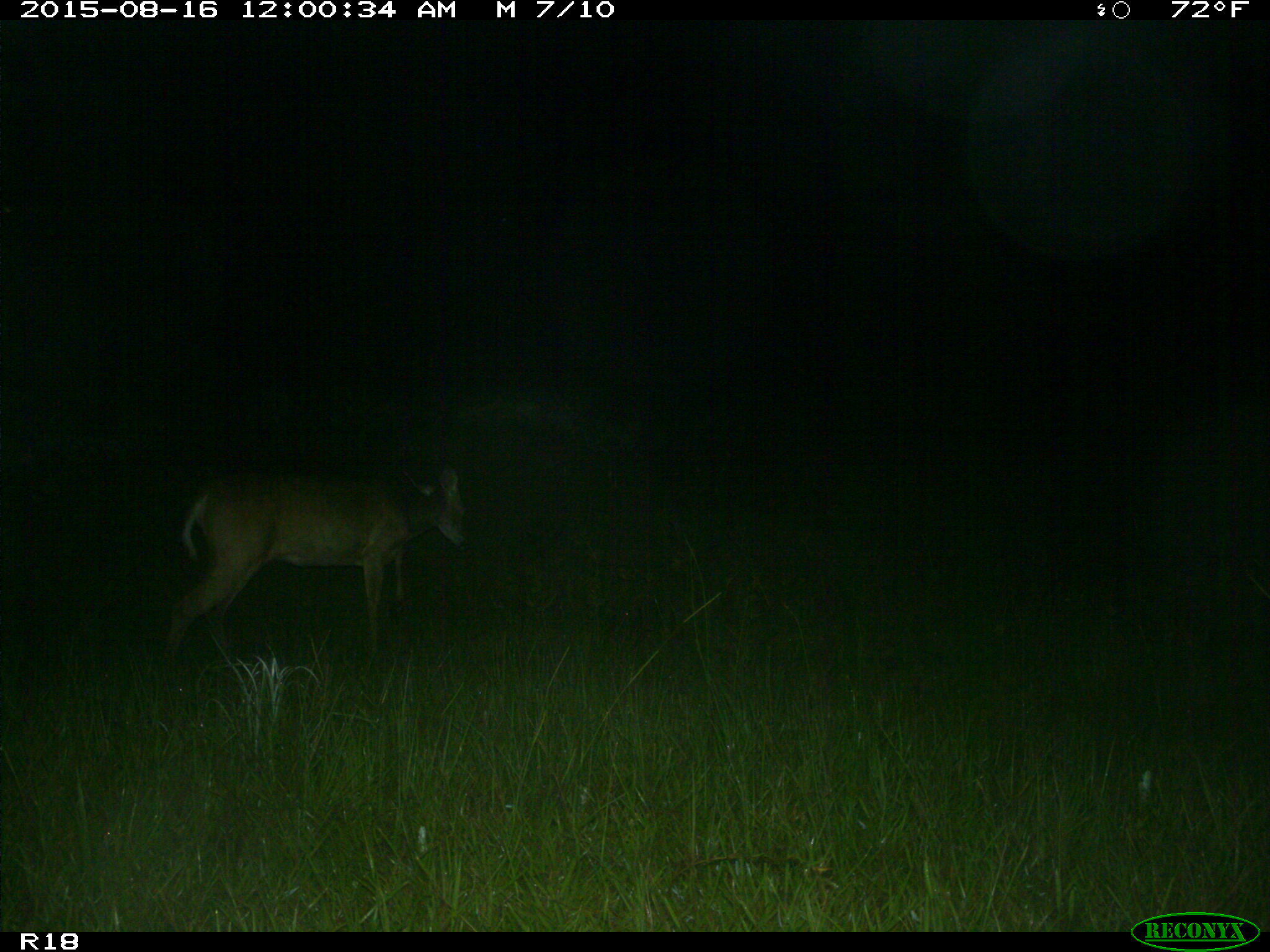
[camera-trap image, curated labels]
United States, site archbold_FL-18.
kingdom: Animalia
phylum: Chordata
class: Mammalia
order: Artiodactyla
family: Cervidae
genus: Odocoileus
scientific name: Odocoileus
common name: deer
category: unidentified deer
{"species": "unidentified deer (deer) (Odocoileus)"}